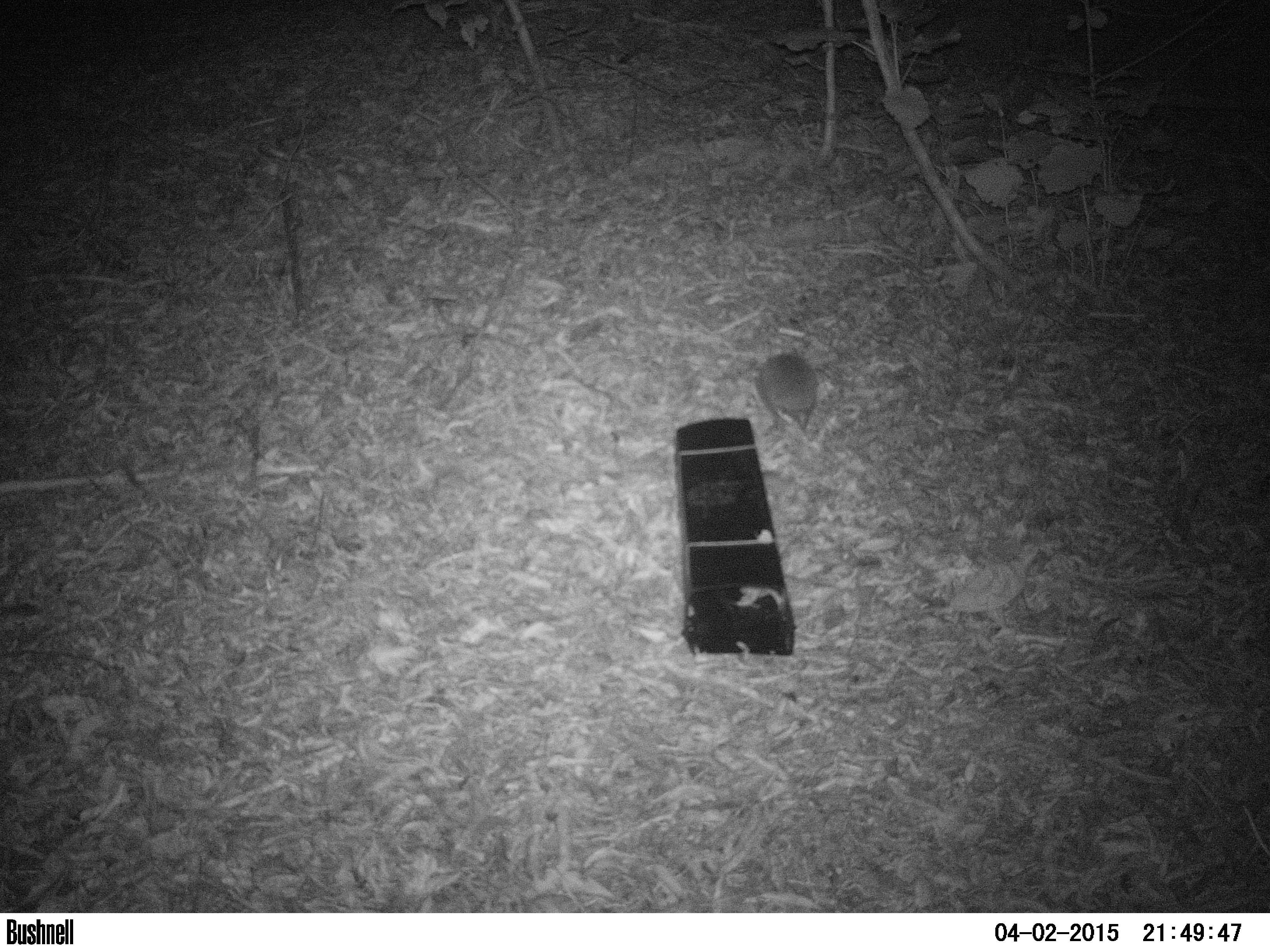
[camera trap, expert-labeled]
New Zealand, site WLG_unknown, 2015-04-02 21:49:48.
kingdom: Animalia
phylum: Chordata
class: Mammalia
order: Eulipotyphla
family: Erinaceidae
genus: Erinaceus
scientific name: Erinaceus europaeus europaeus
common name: european hedgehog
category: hedgehog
Hedgehog (european hedgehog) (Erinaceus europaeus europaeus).